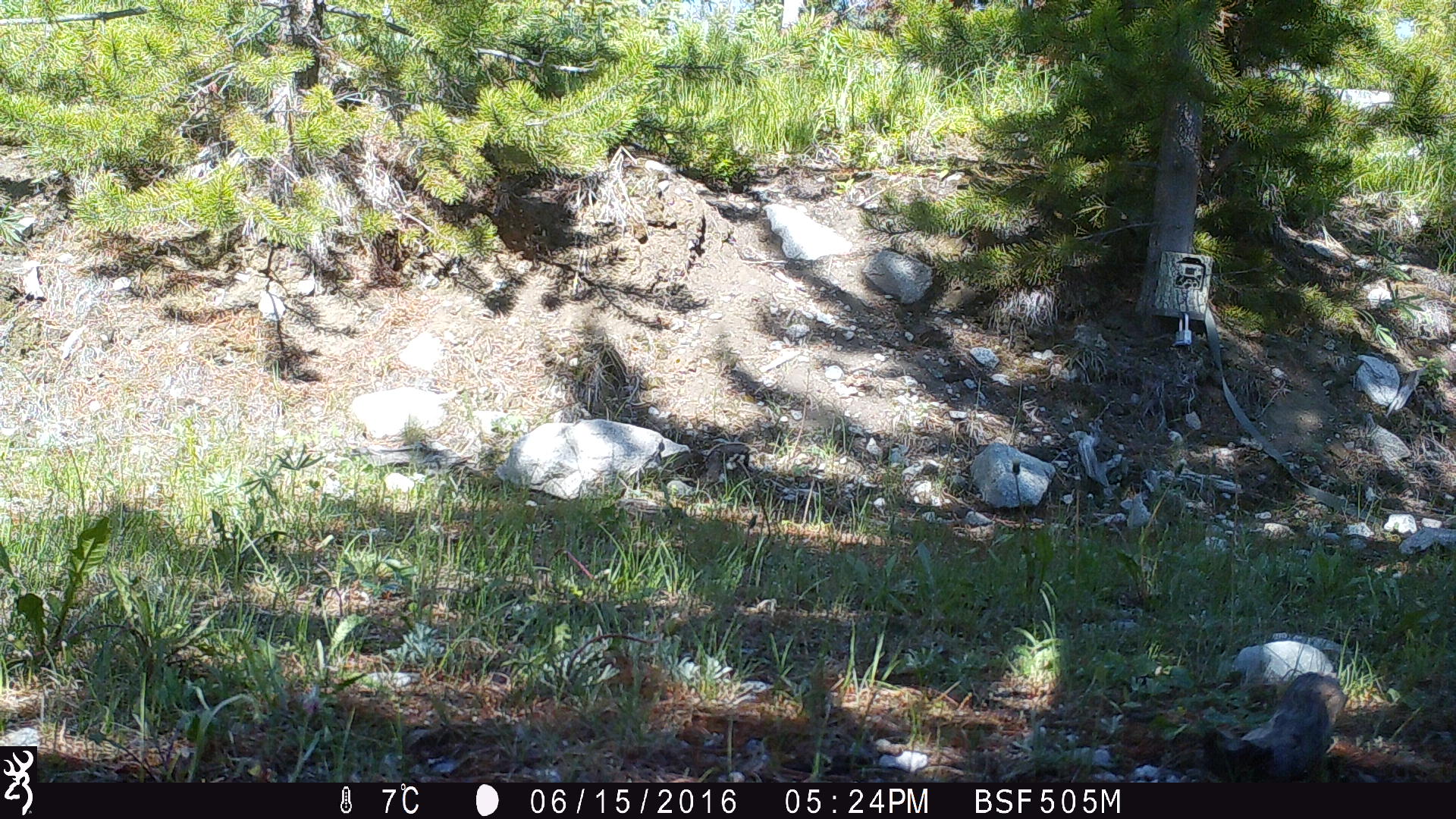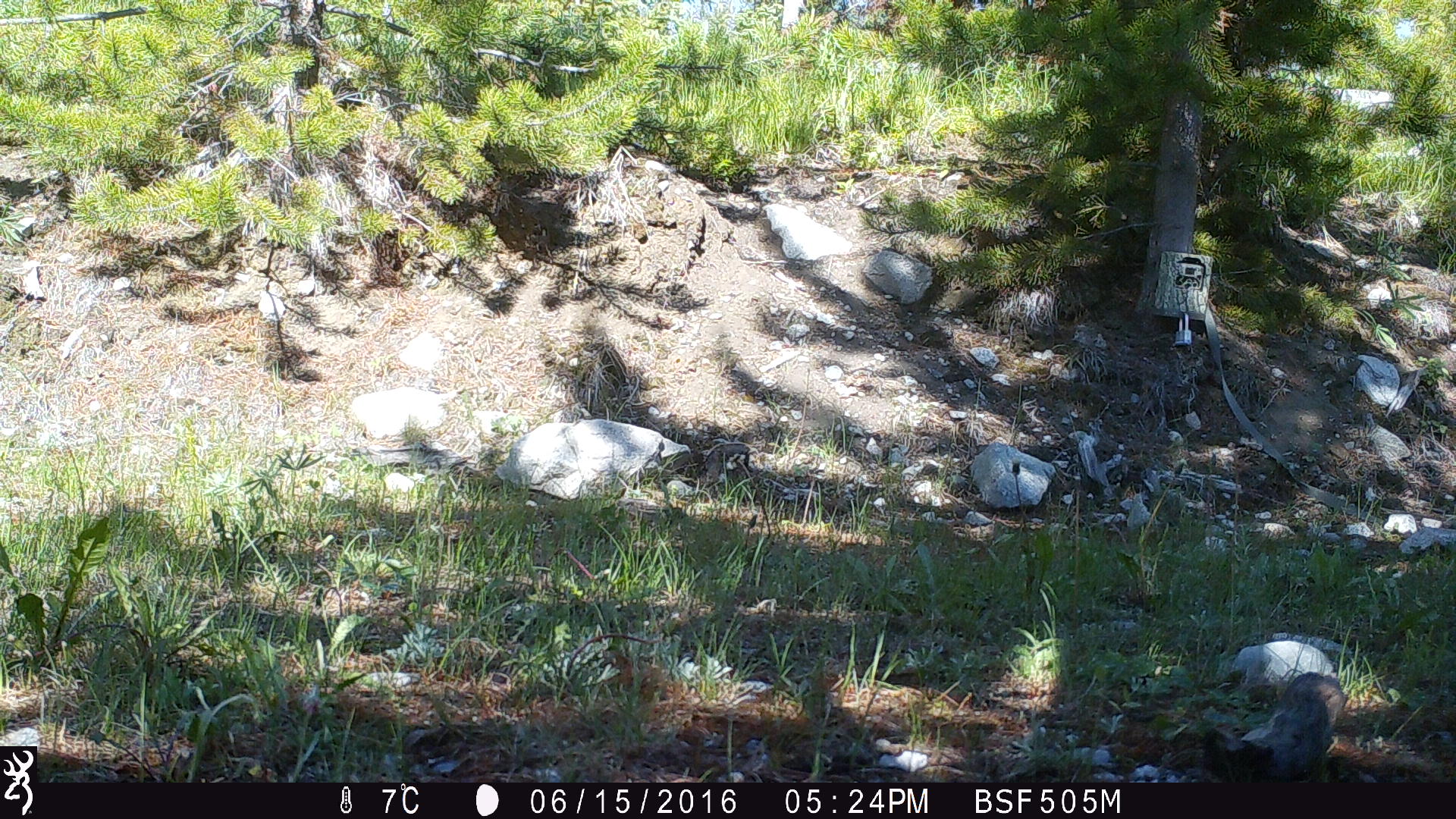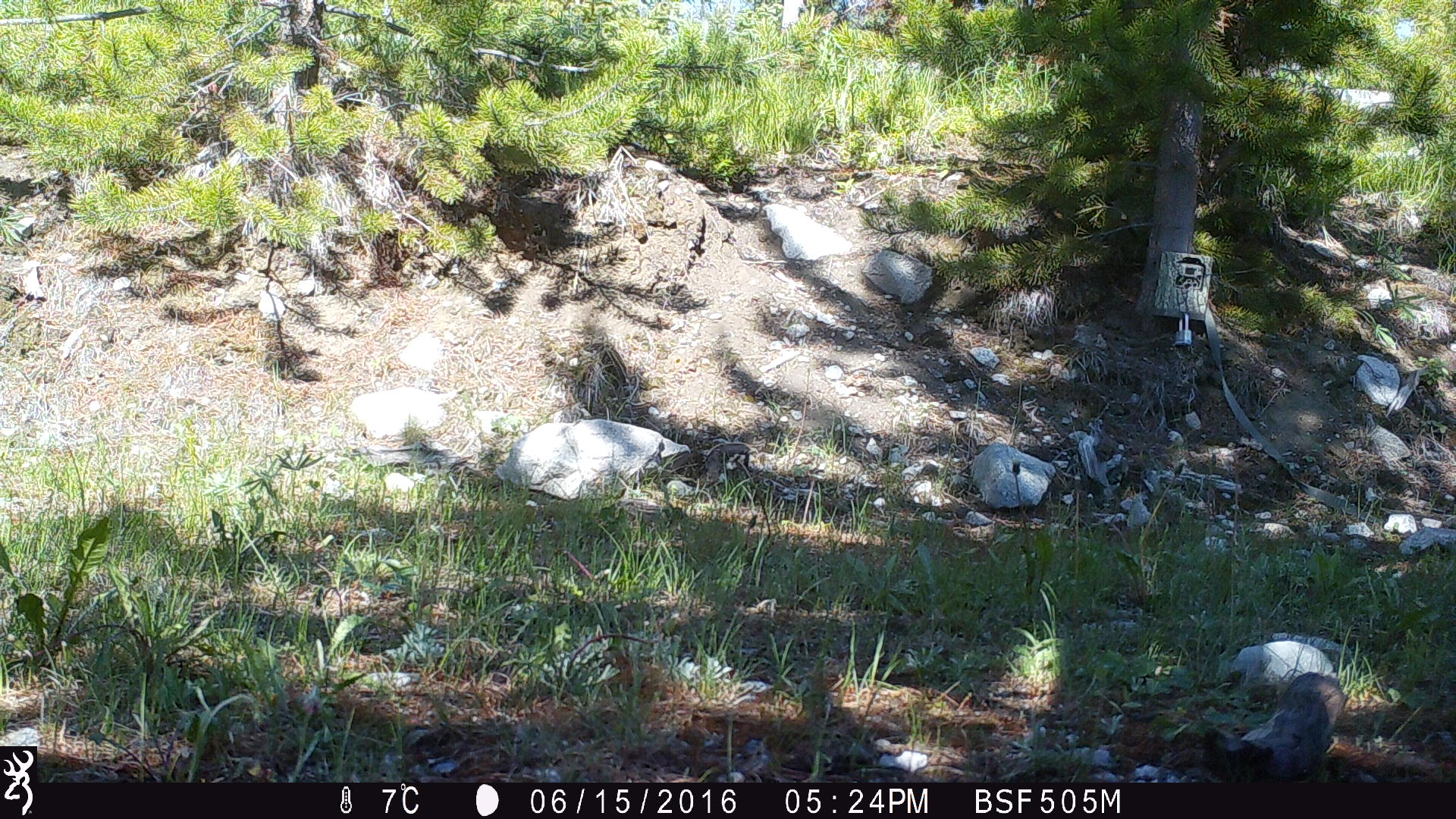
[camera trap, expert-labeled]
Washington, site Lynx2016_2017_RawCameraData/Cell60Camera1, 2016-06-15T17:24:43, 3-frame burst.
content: unidentified animal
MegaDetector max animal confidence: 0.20